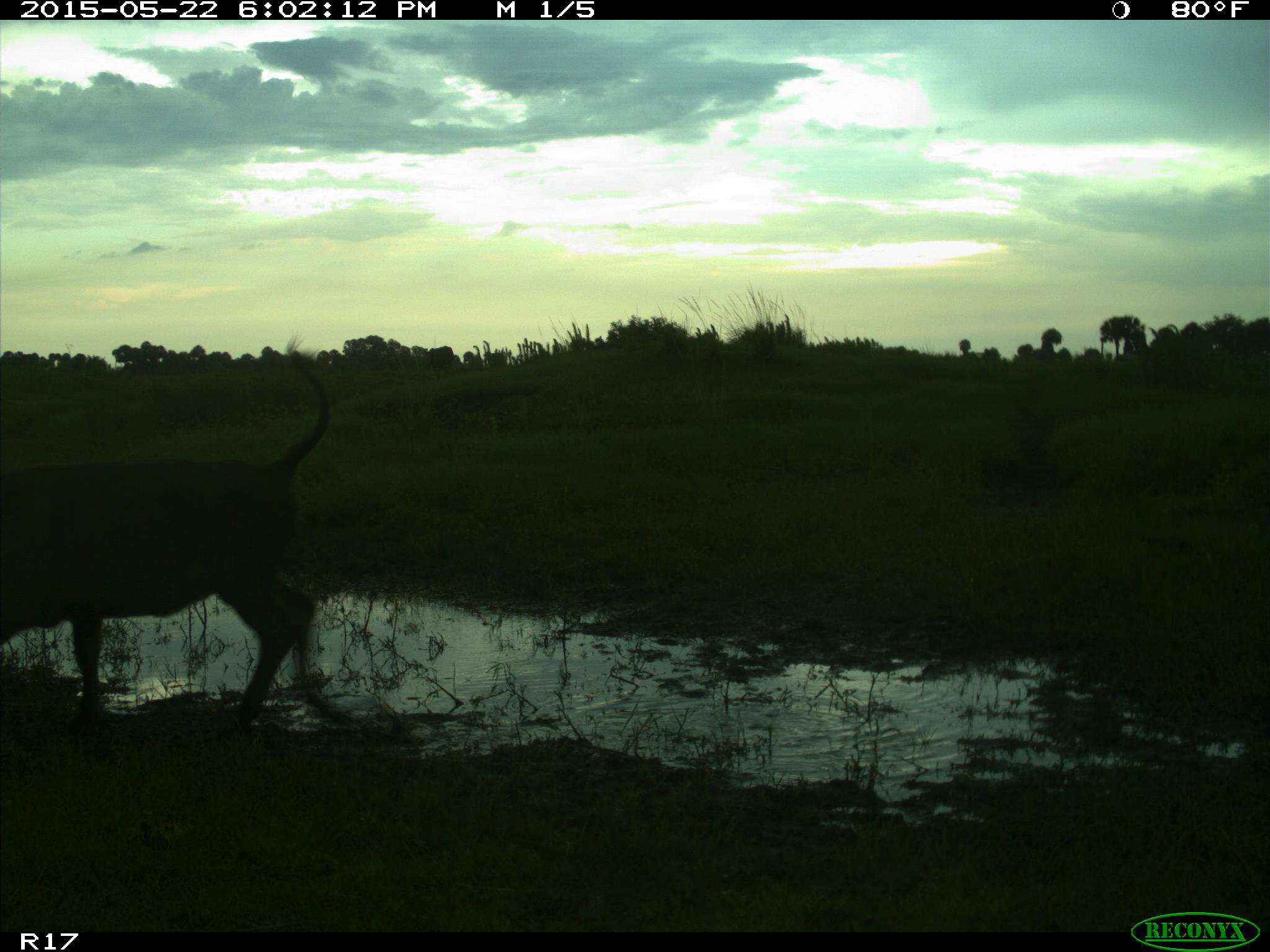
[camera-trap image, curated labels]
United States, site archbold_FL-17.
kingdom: Animalia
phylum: Chordata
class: Mammalia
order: Artiodactyla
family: Bovidae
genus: Bos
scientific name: Bos taurus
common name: domestic cow